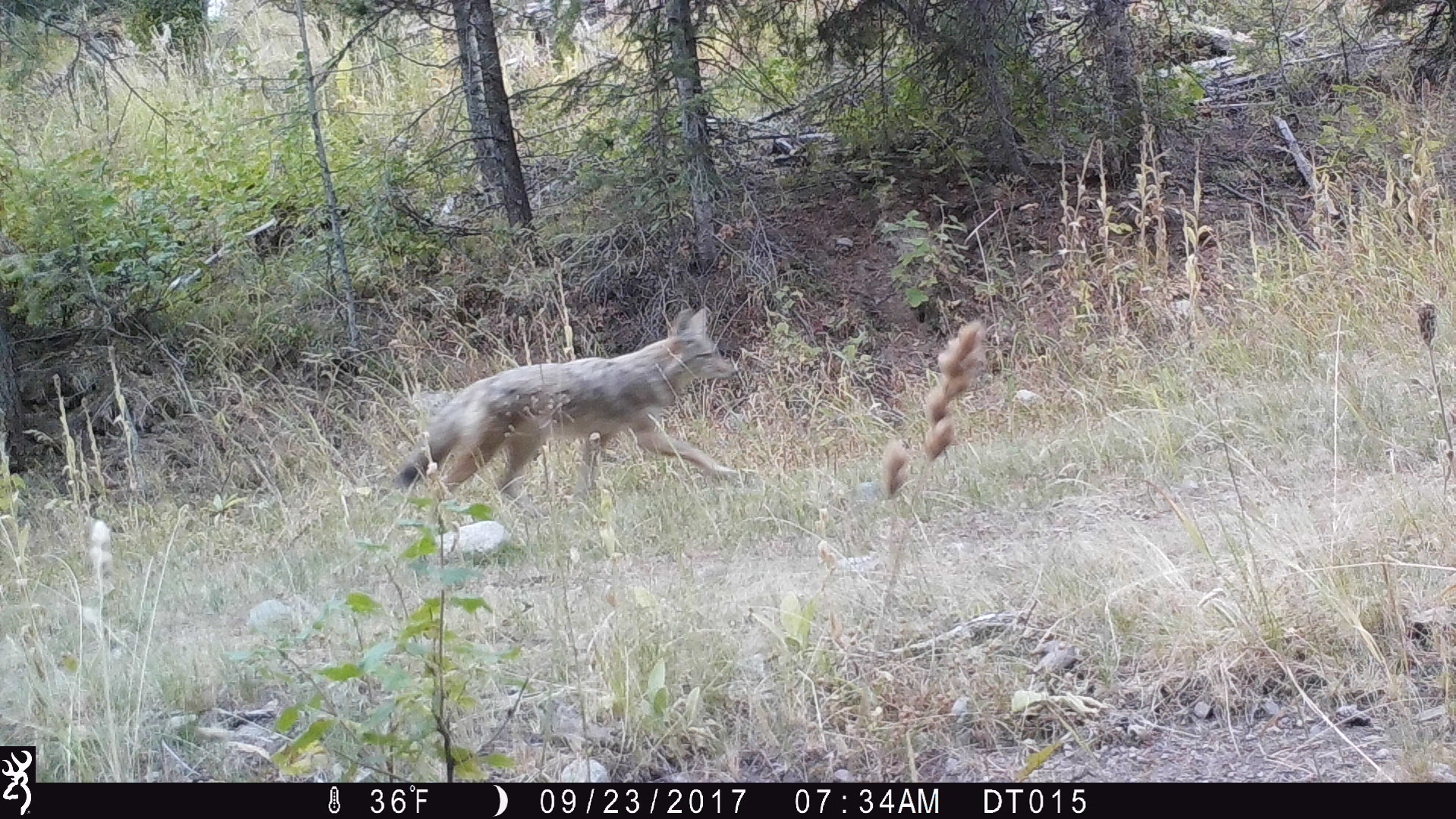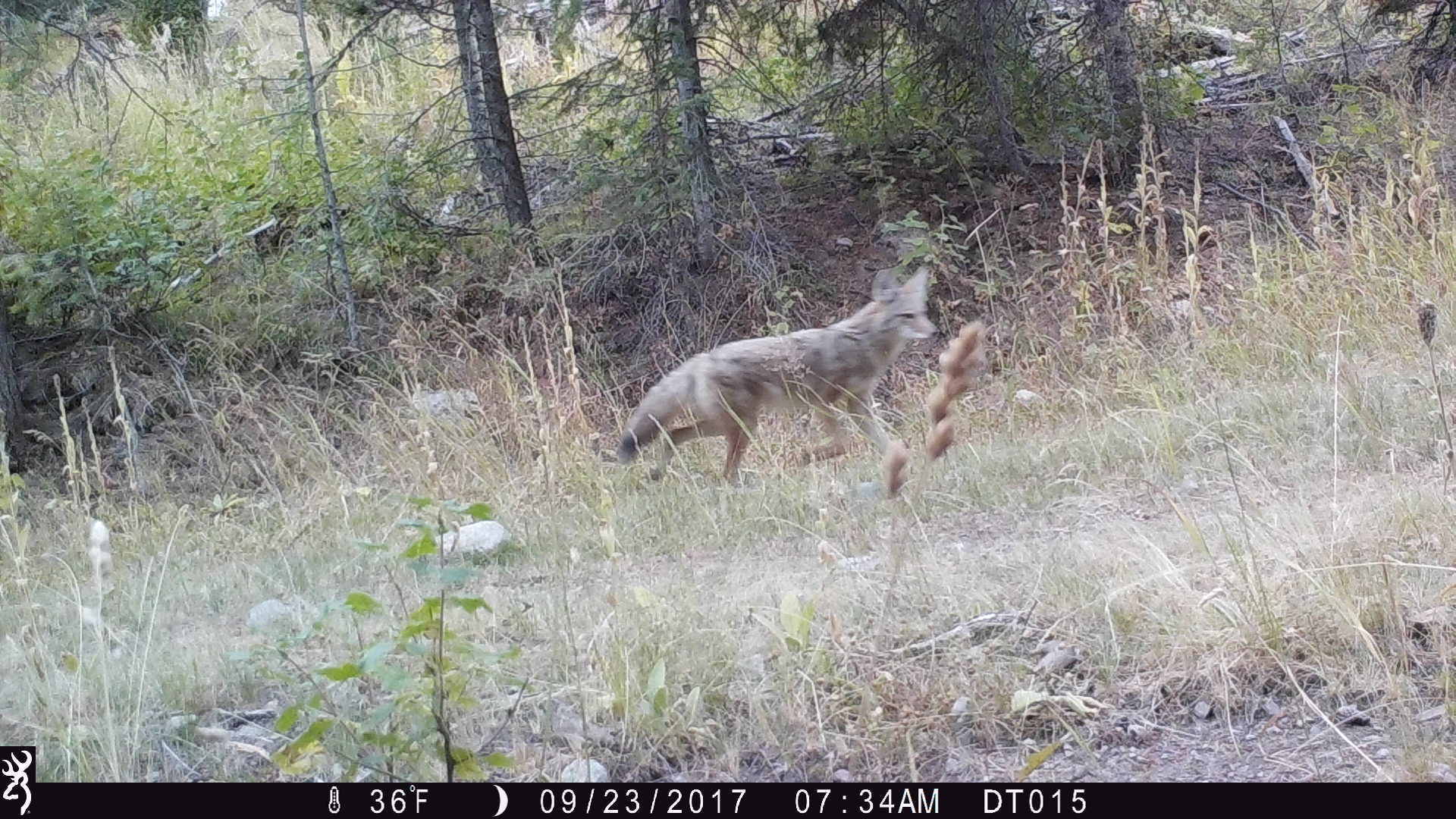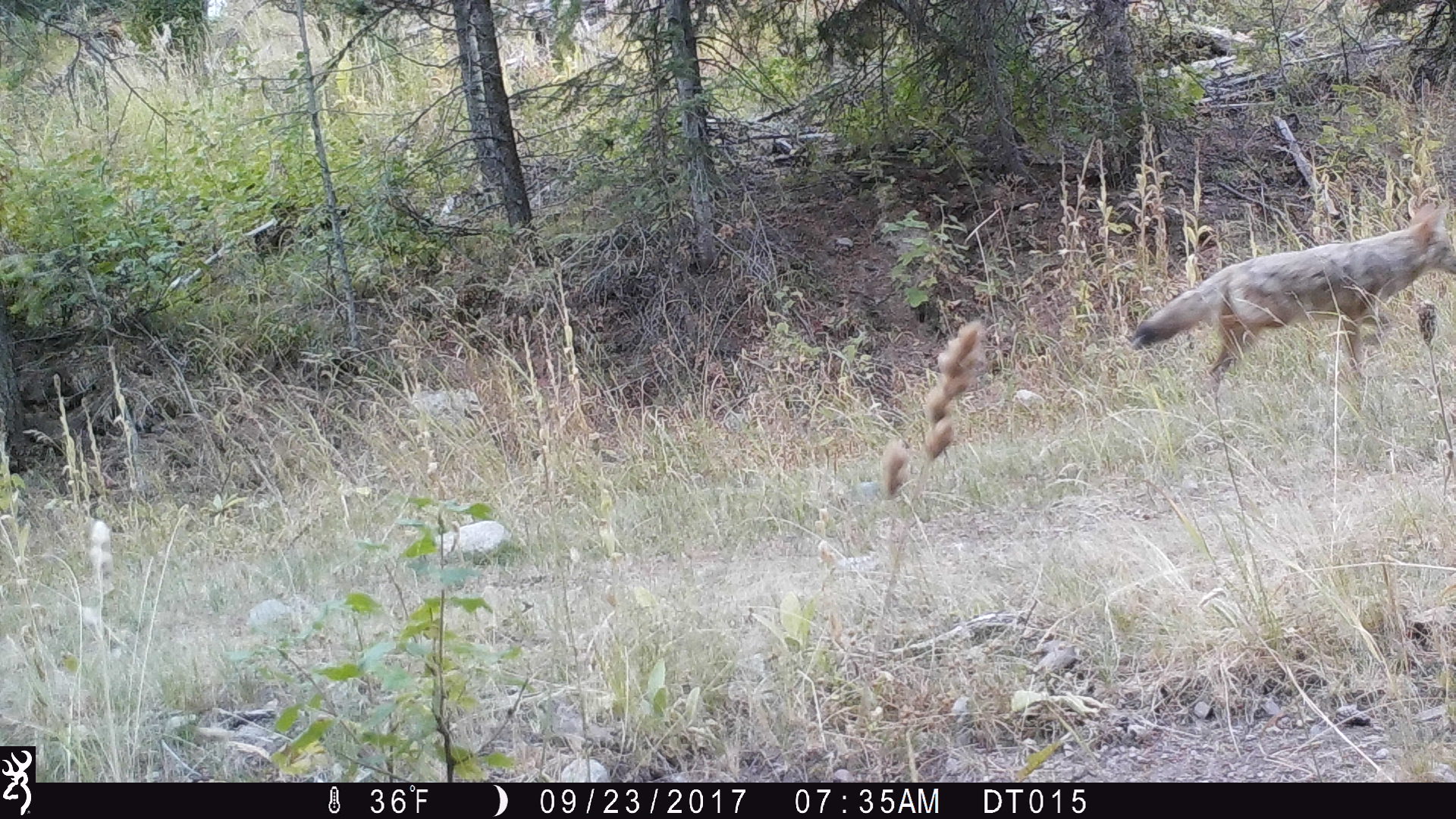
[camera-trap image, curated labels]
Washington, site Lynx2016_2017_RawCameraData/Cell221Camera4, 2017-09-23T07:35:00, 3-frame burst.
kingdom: Animalia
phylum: Chordata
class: Mammalia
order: Carnivora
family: Canidae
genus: Canis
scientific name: Canis latrans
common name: coyote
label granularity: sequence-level